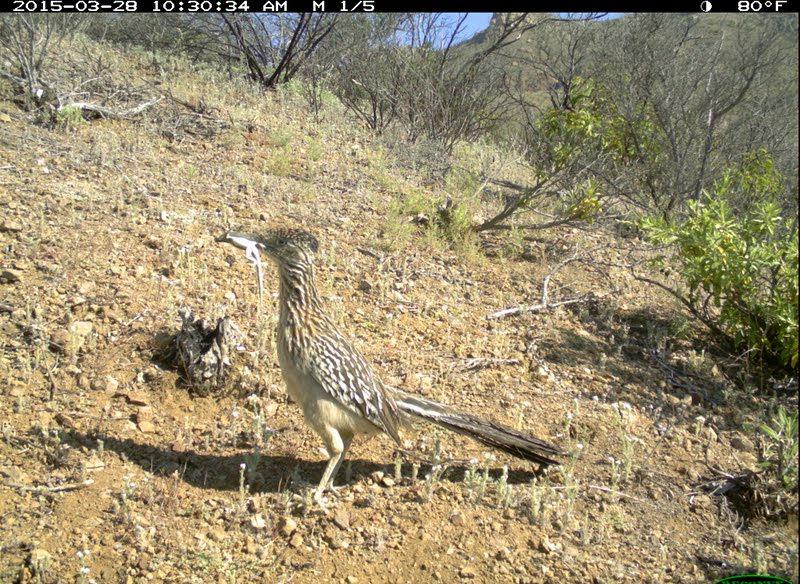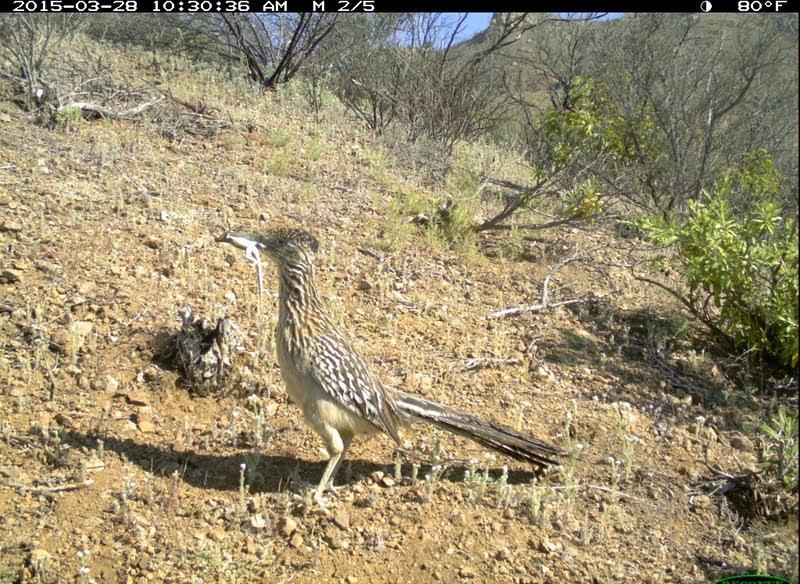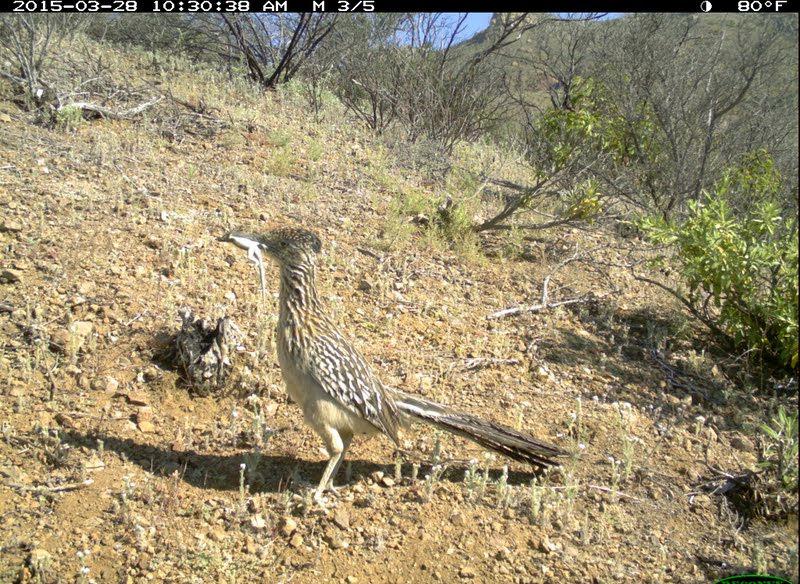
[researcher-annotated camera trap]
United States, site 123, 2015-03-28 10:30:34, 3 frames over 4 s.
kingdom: Animalia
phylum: Chordata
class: Aves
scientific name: Aves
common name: bird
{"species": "bird (Aves)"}